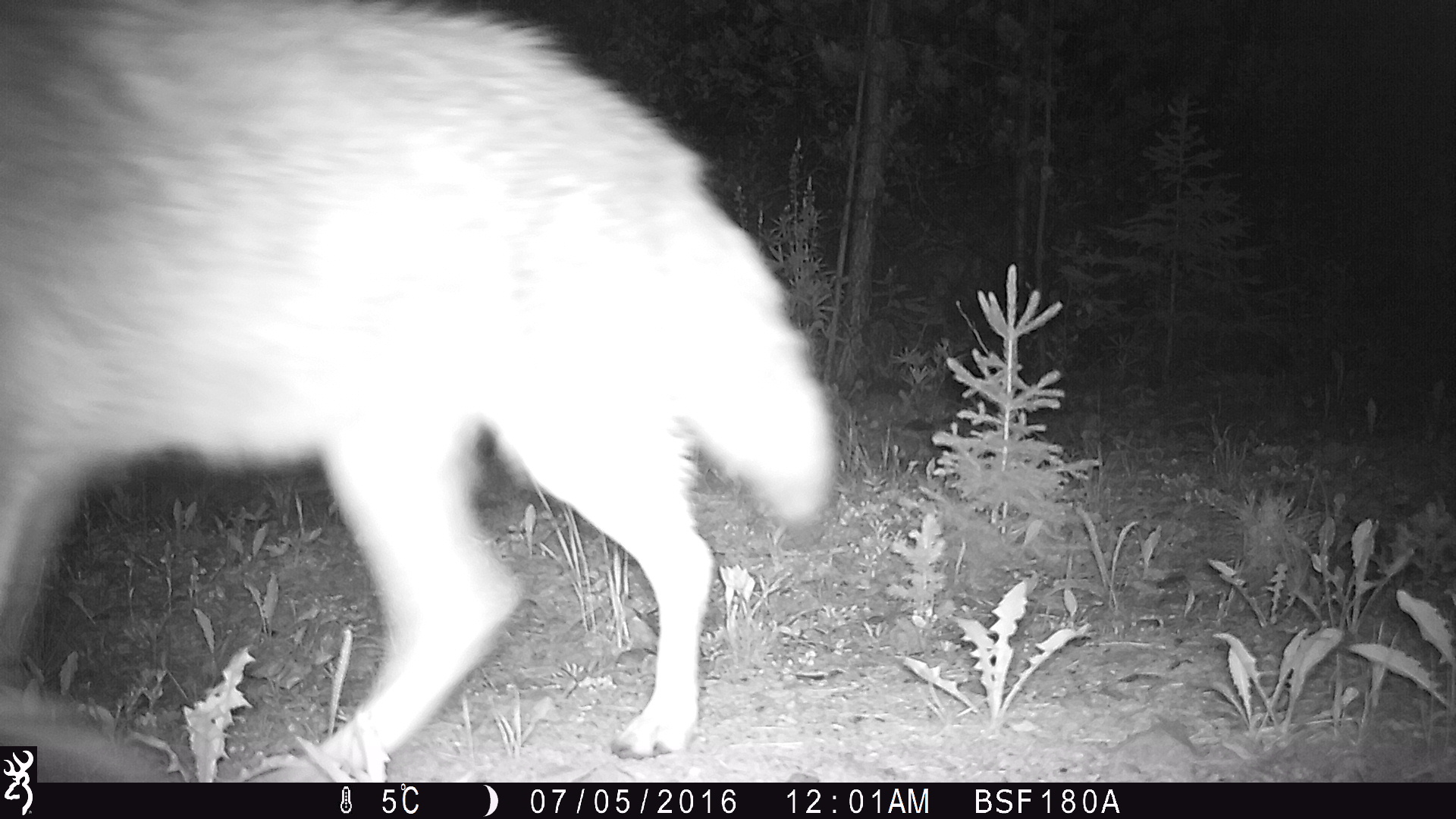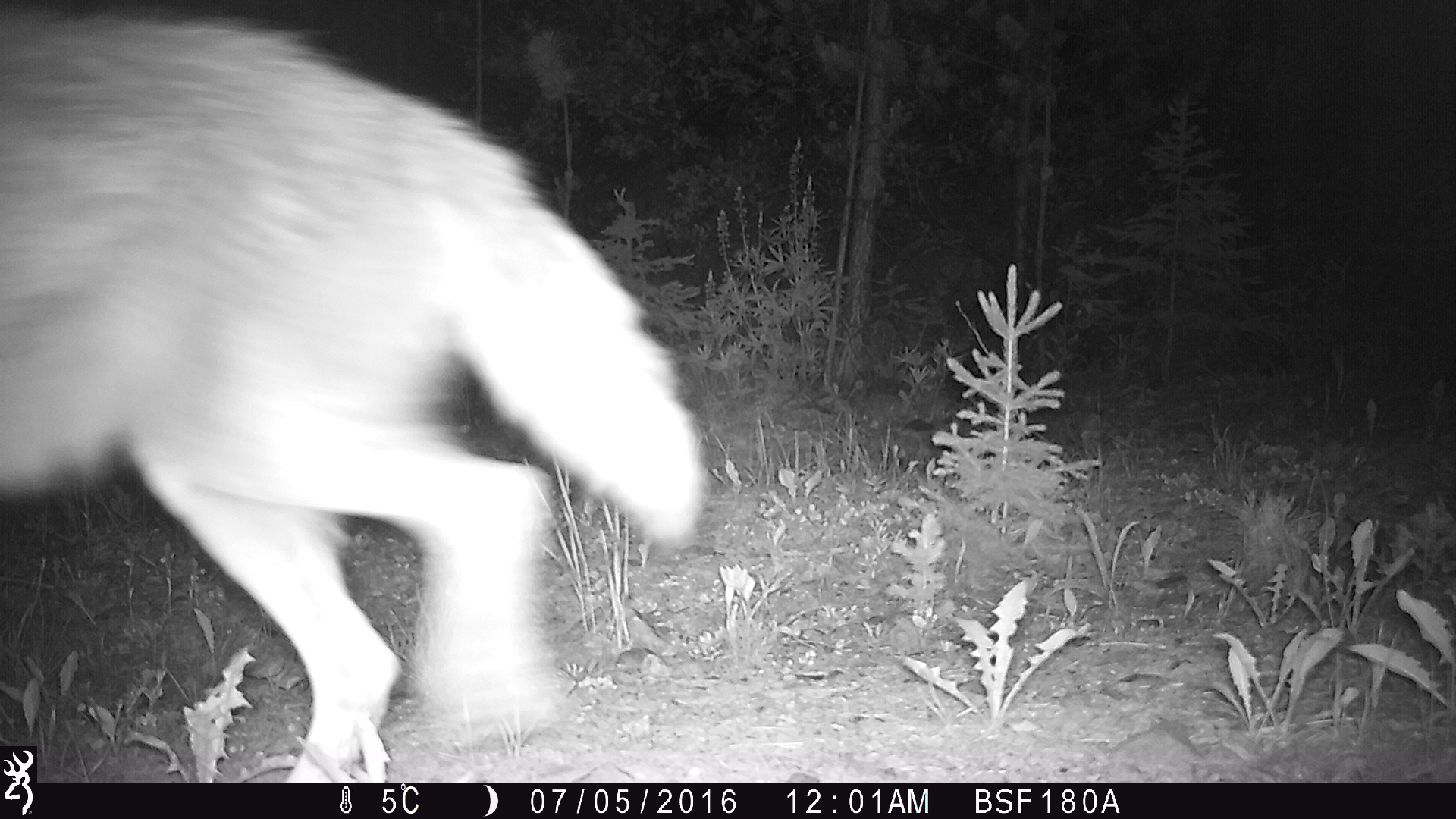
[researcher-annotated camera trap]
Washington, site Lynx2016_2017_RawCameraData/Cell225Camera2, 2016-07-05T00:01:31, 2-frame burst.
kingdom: Animalia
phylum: Chordata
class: Mammalia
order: Carnivora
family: Canidae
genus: Canis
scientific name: Canis latrans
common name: coyote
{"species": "Canis latrans (coyote)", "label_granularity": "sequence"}